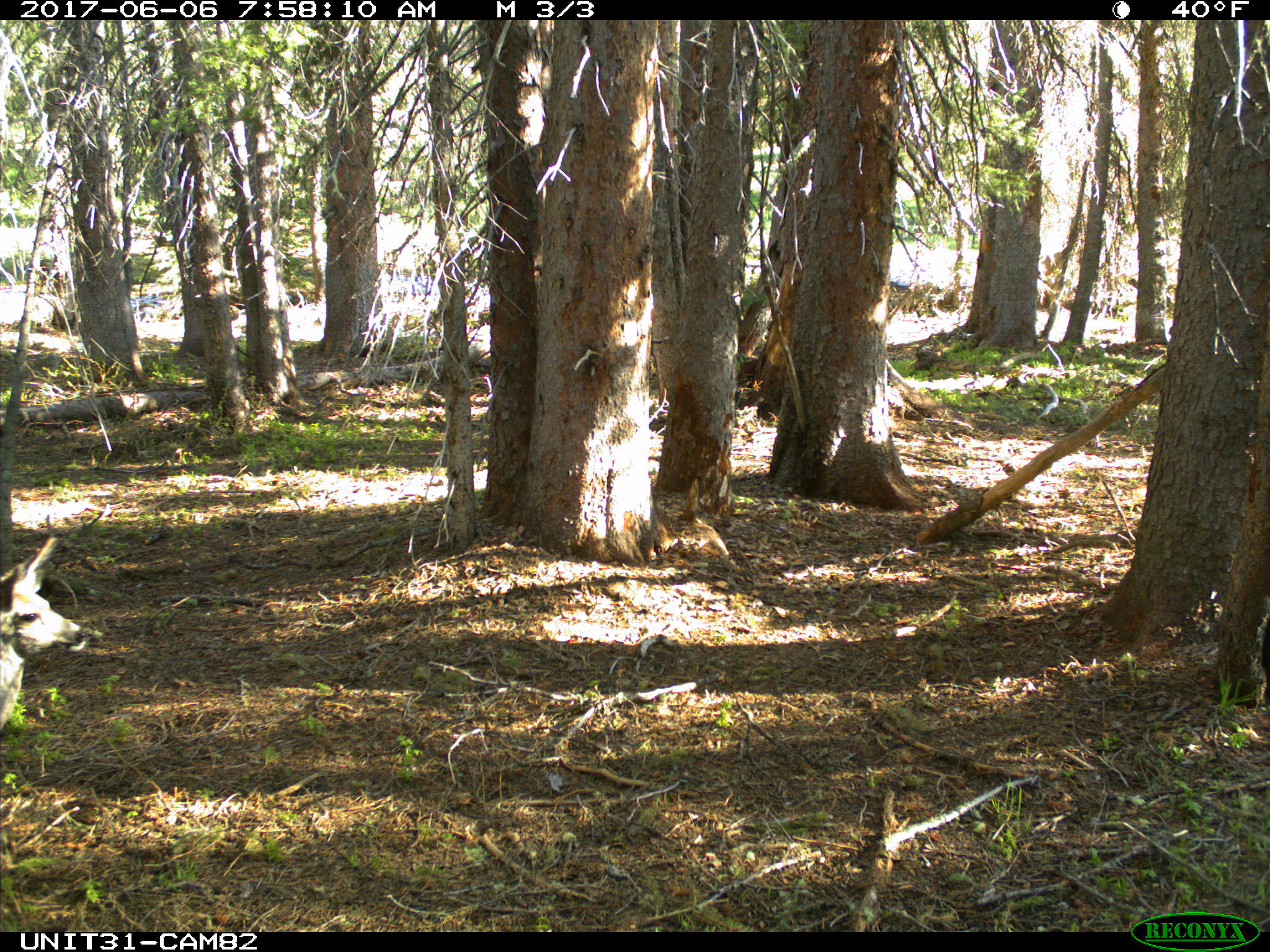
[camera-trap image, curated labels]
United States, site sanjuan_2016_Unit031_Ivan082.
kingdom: Animalia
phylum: Chordata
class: Mammalia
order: Artiodactyla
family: Cervidae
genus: Odocoileus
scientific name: Odocoileus hemionus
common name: mule deer